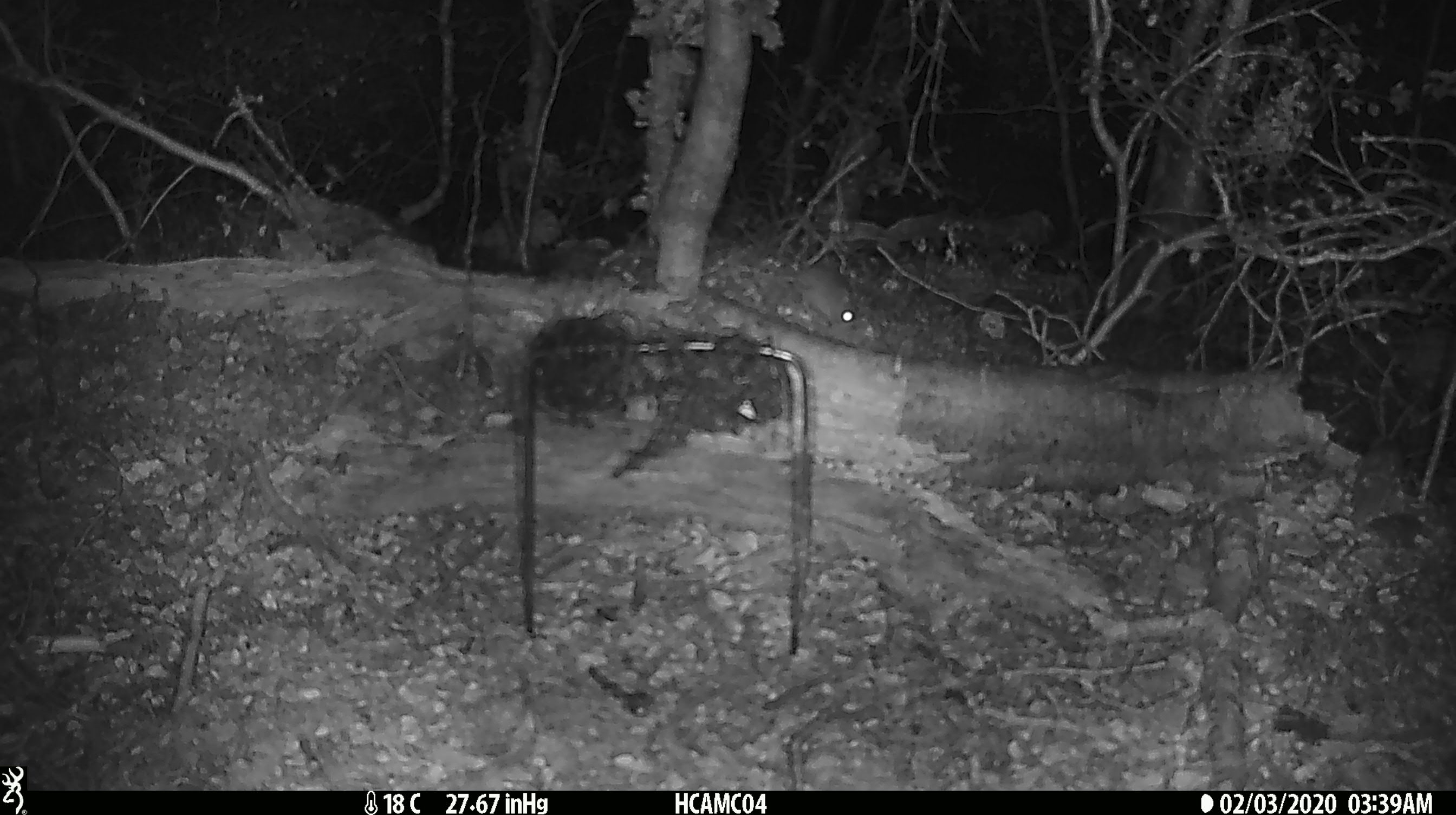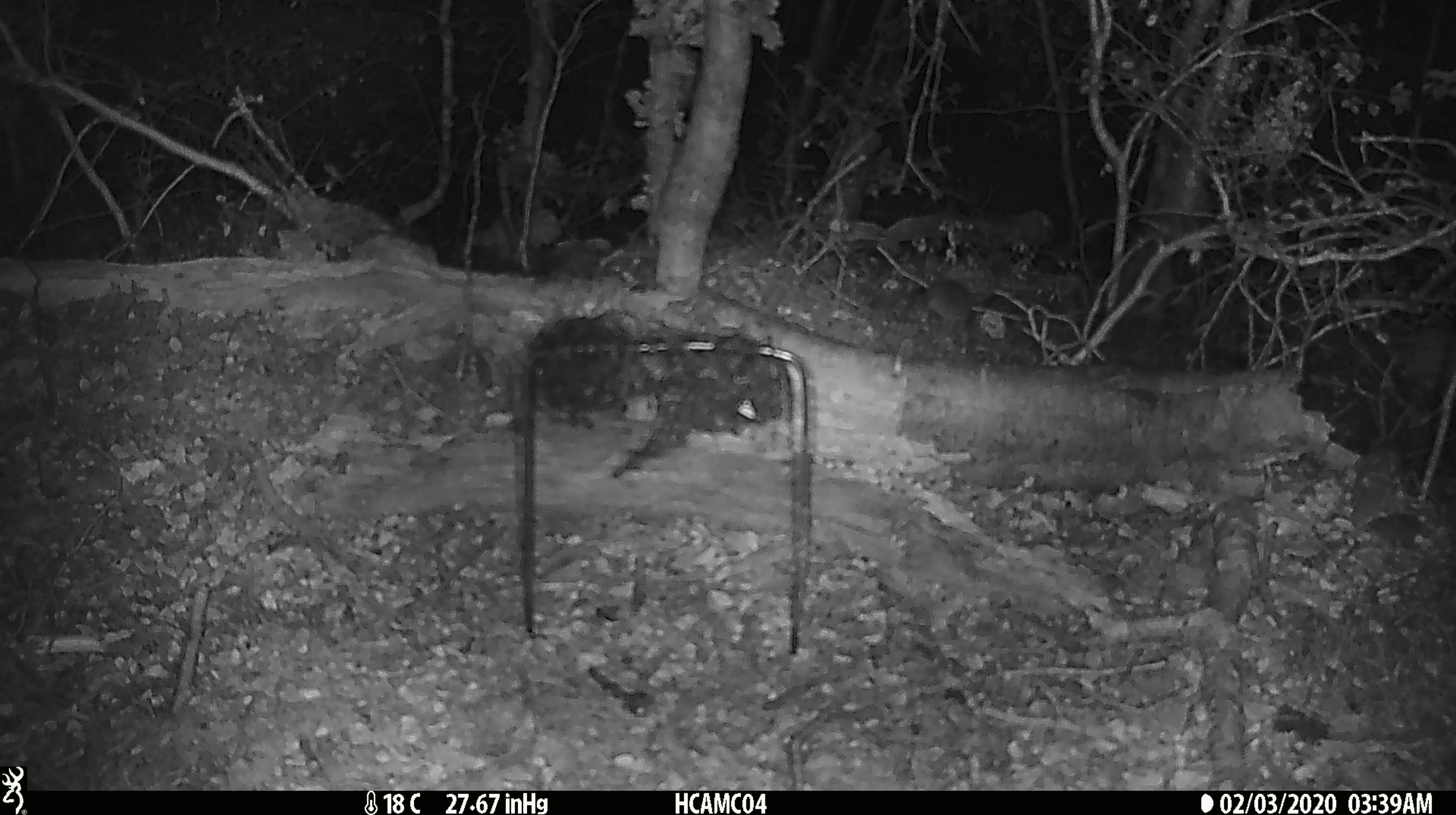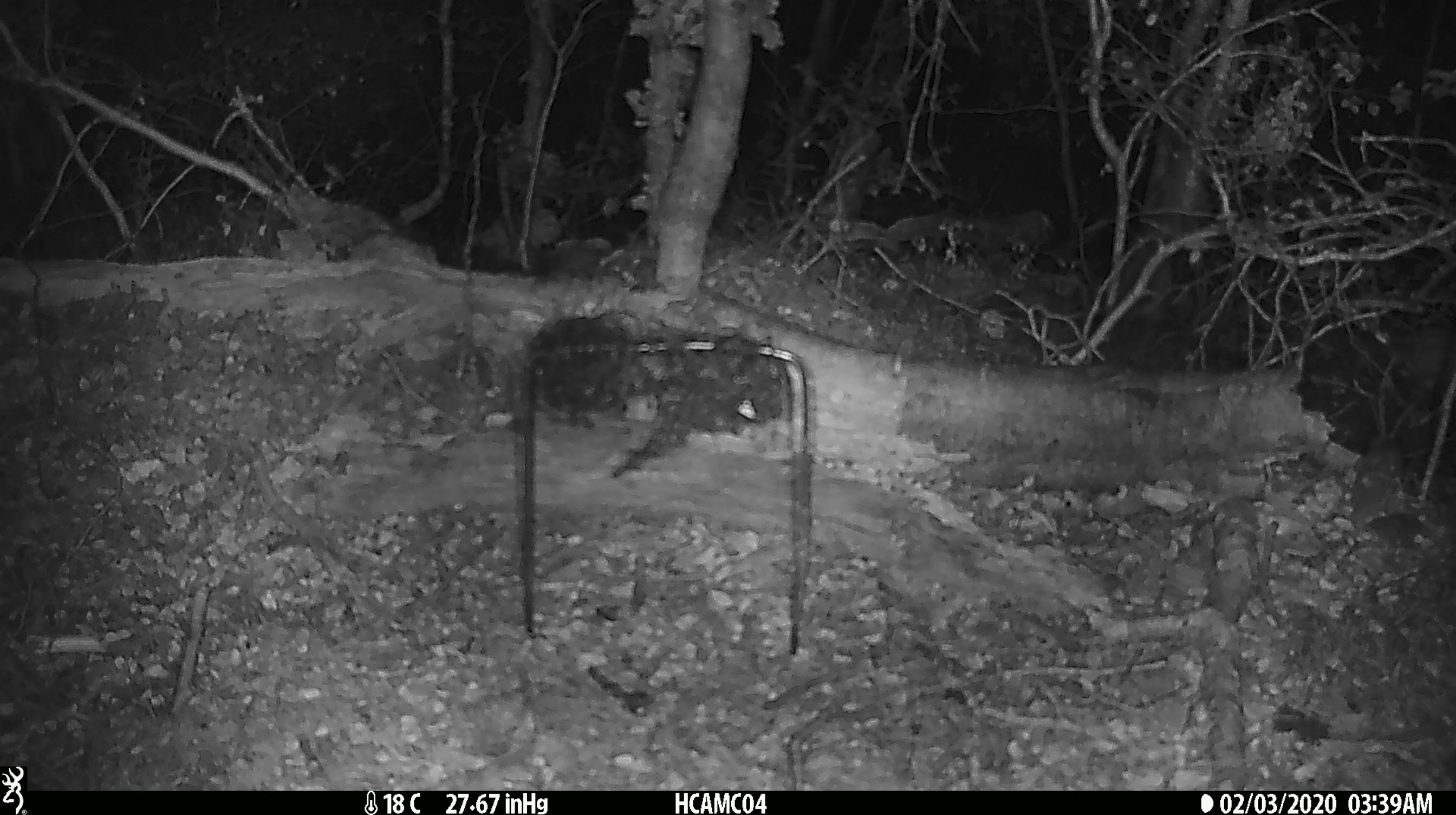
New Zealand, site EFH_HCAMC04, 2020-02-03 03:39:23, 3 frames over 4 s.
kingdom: Animalia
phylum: Chordata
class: Mammalia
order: Rodentia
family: Muridae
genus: Mus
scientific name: Mus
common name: mouse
Mouse (Mus).